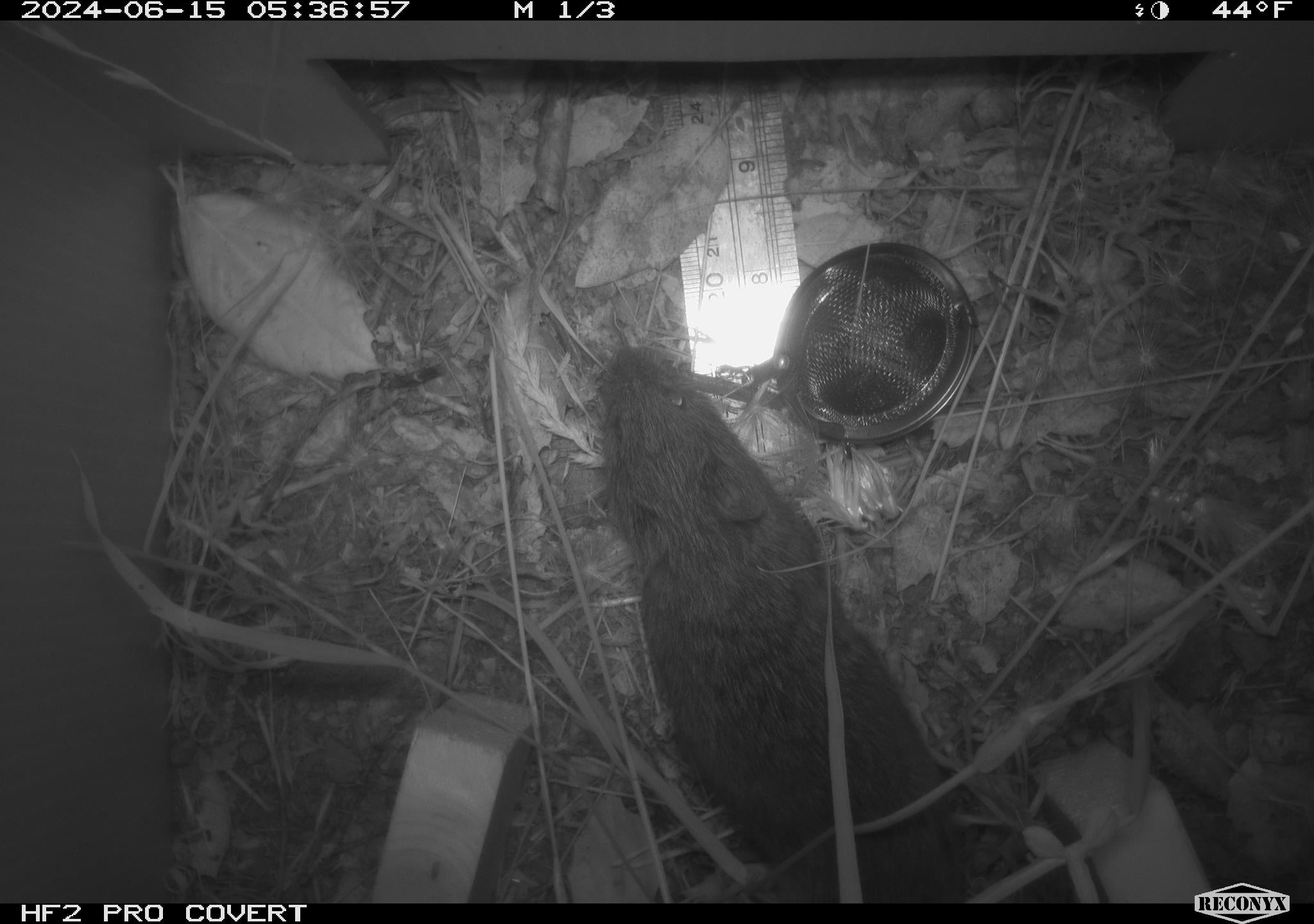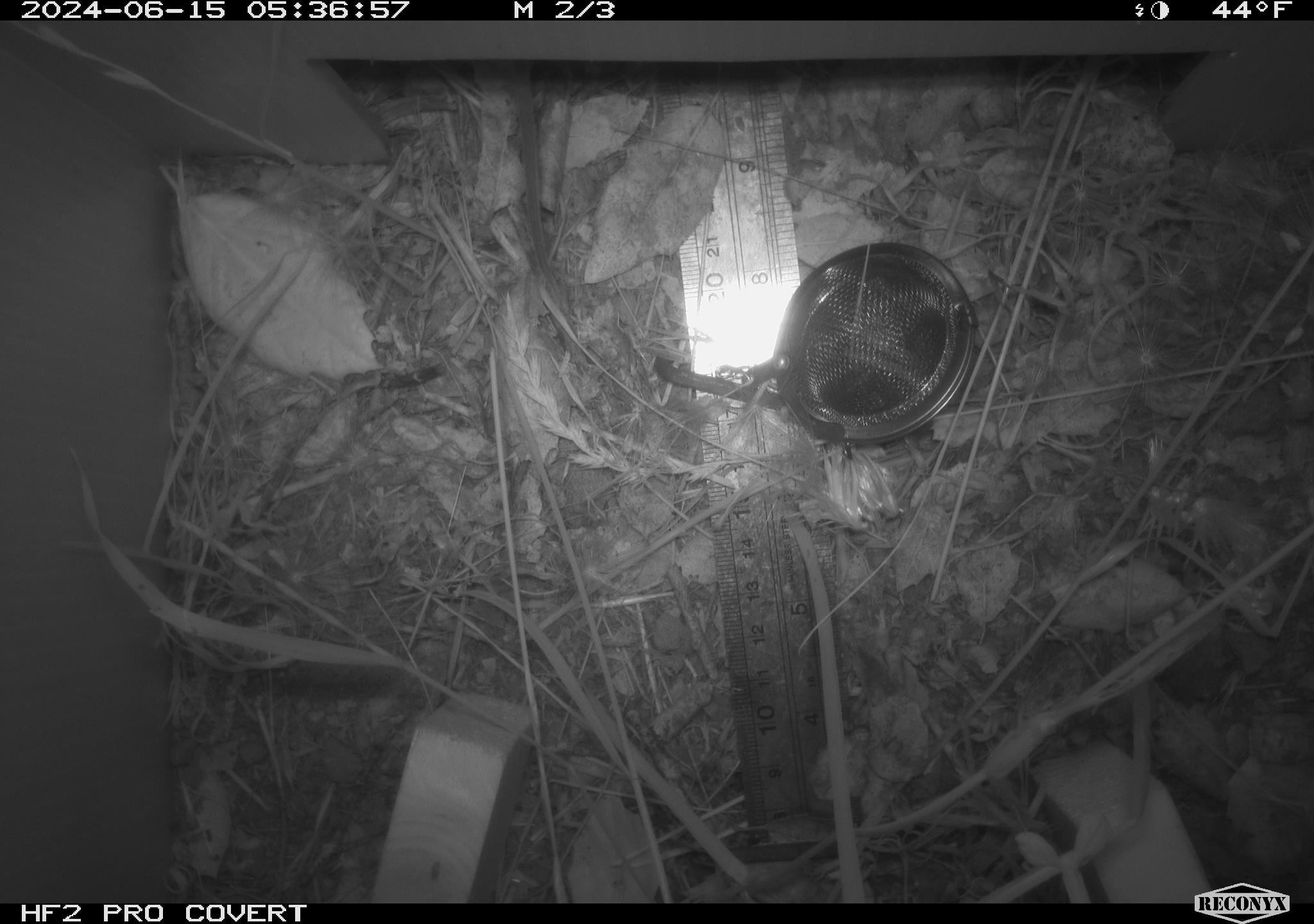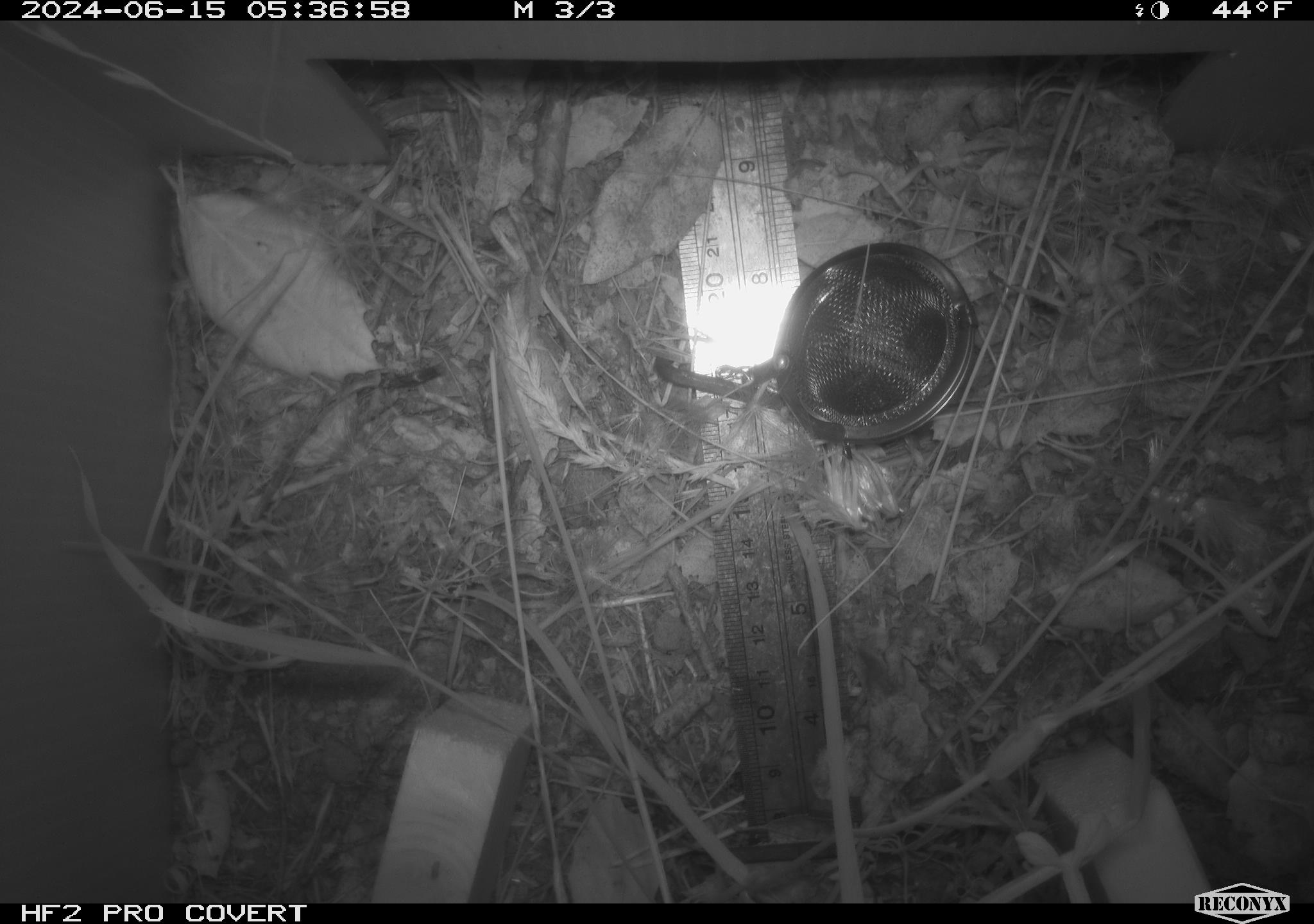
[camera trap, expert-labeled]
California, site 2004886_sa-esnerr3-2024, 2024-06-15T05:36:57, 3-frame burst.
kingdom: Animalia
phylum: Chordata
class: Mammalia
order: Rodentia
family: Cricetidae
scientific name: Cricetidae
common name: hamsters, voles, lemmings, and allies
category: cricetidae family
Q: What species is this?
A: Cricetidae family (hamsters, voles, lemmings, and allies) (Cricetidae).